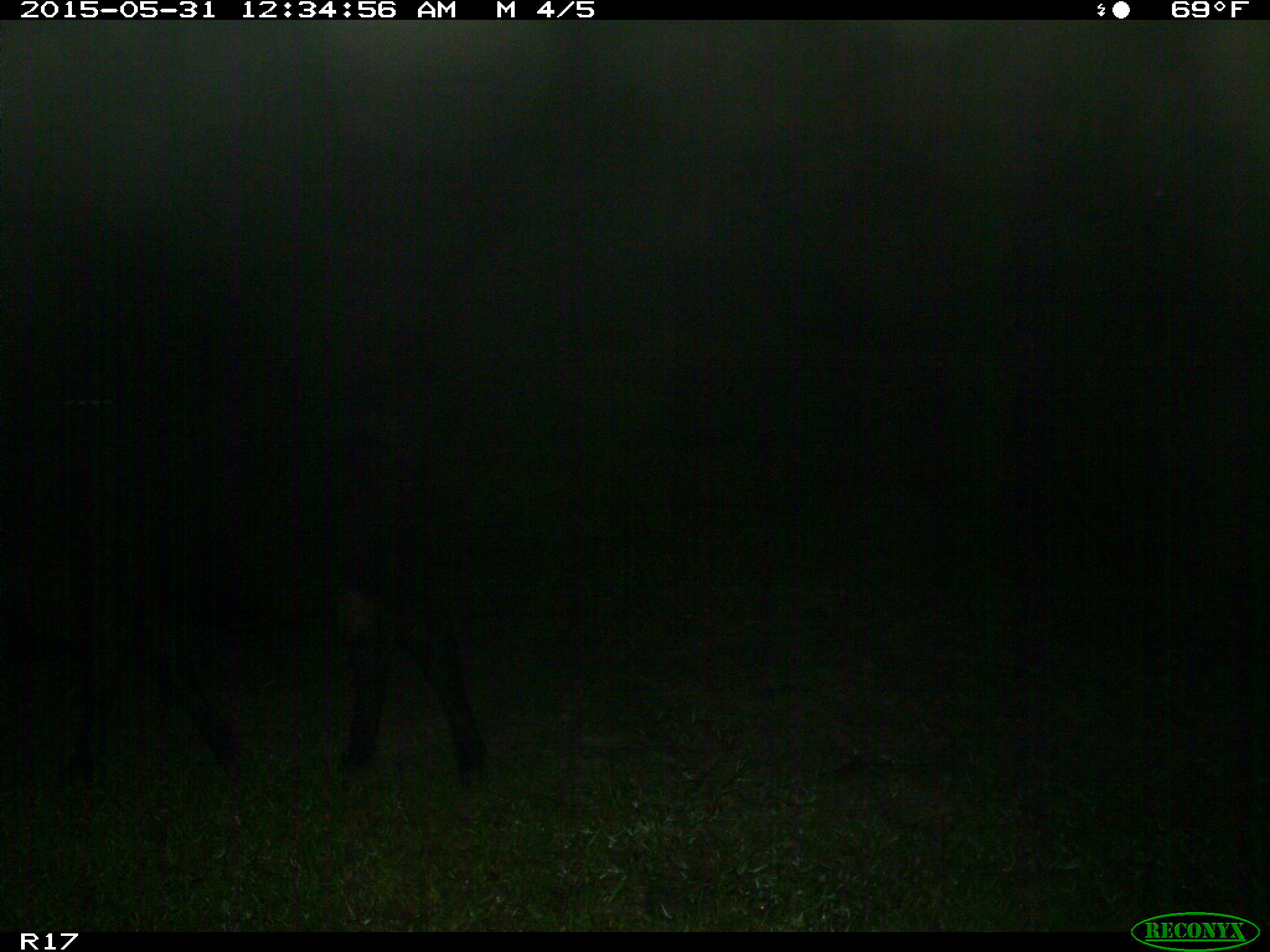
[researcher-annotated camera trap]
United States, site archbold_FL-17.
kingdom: Animalia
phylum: Chordata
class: Mammalia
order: Artiodactyla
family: Bovidae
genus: Bos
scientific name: Bos taurus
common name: domestic cow